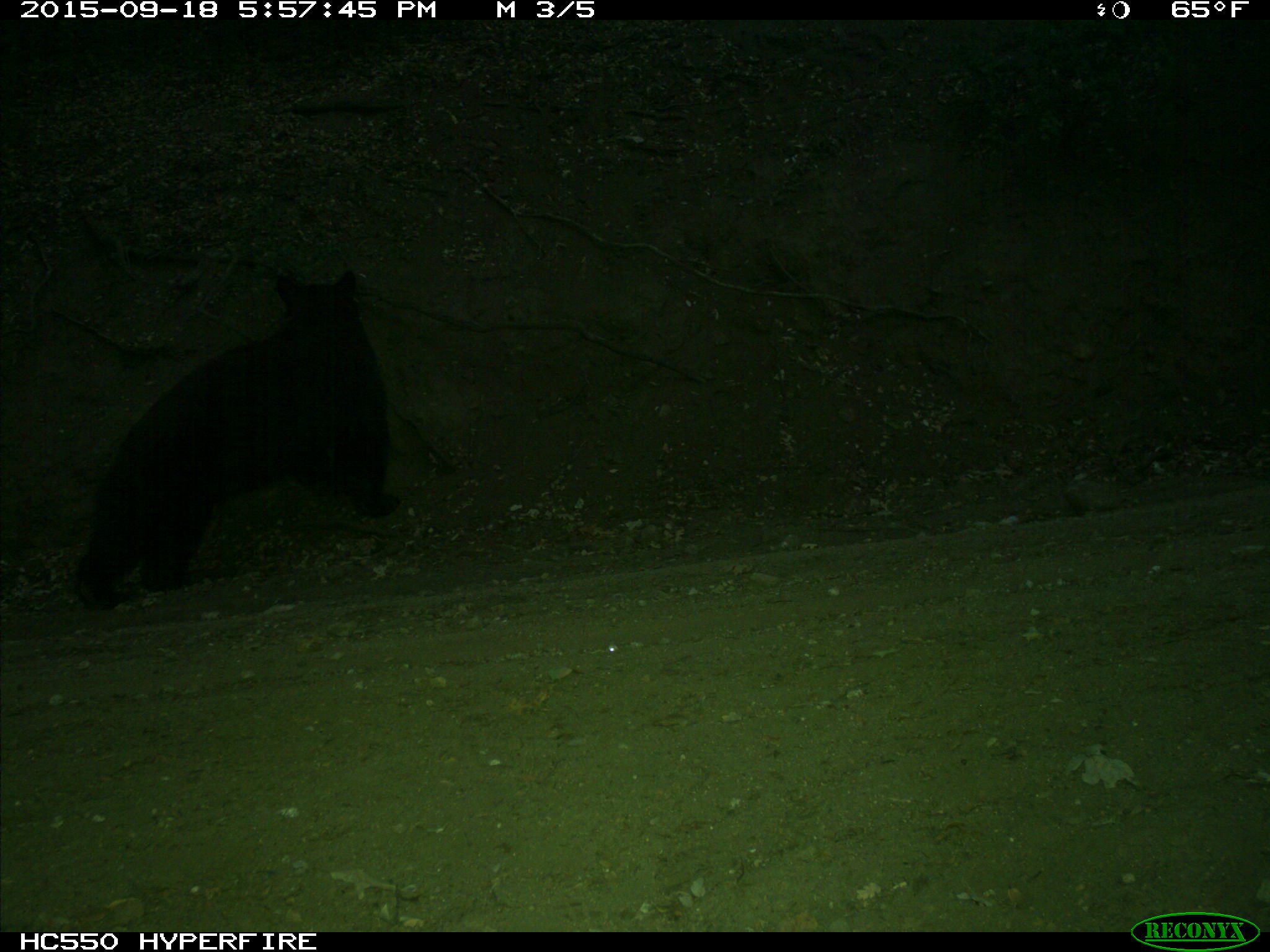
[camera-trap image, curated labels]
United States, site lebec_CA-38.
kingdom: Animalia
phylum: Chordata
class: Mammalia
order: Carnivora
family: Ursidae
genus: Ursus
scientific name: Ursus americanus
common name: american black bear